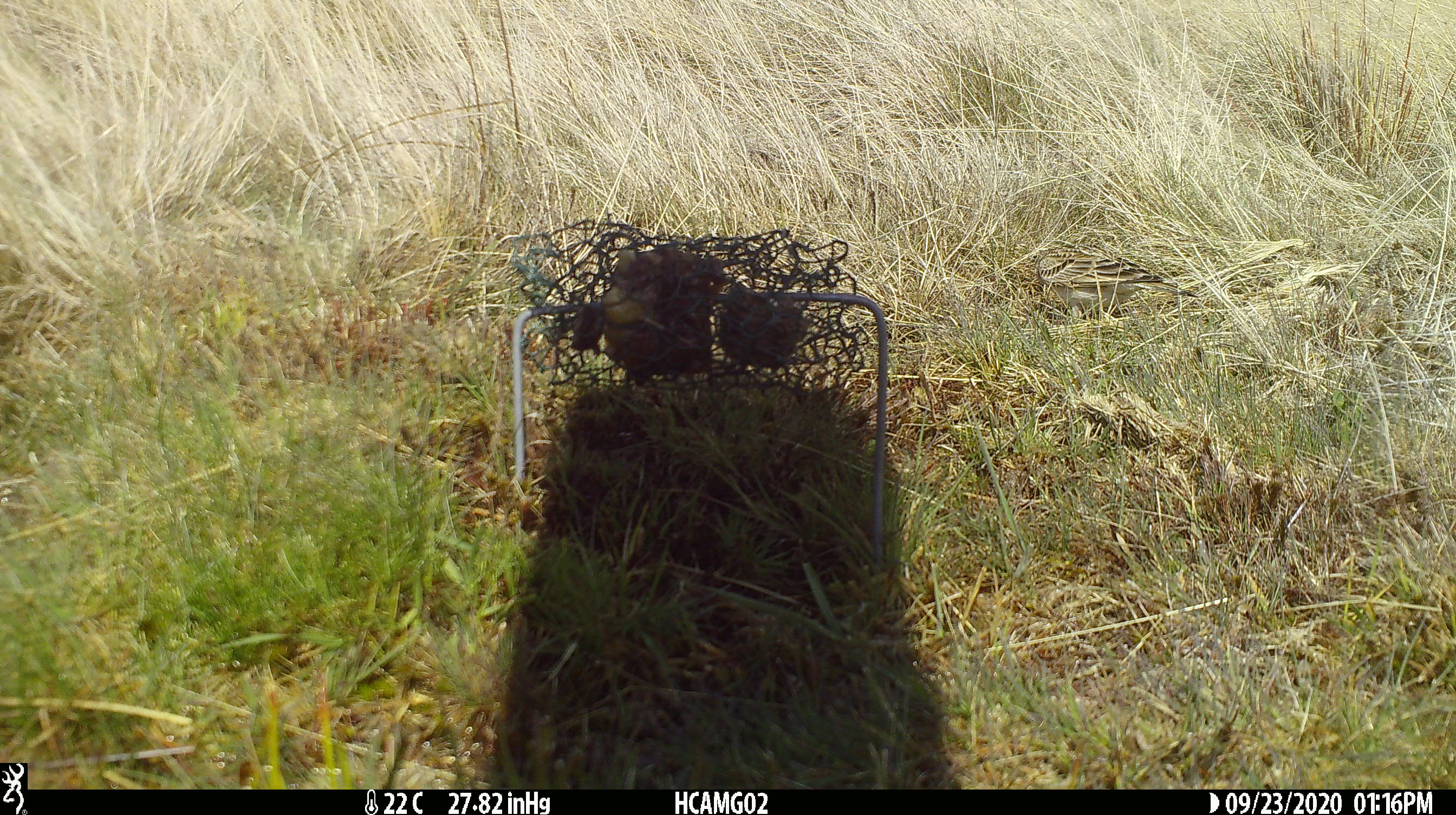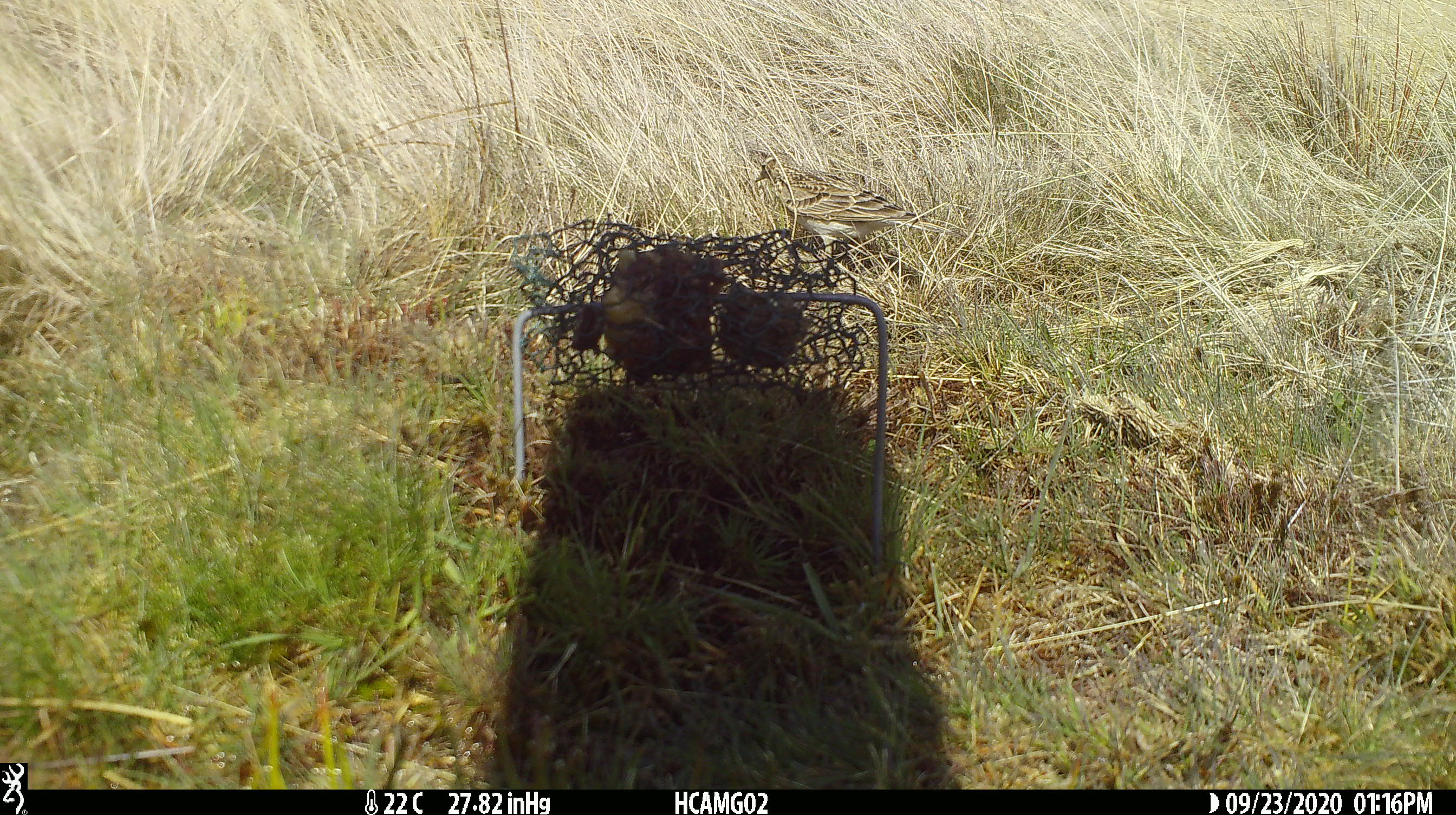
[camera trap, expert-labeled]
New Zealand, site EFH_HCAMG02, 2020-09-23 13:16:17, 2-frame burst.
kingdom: Animalia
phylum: Chordata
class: Aves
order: Passeriformes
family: Motacillidae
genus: Anthus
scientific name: Anthus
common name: pipit